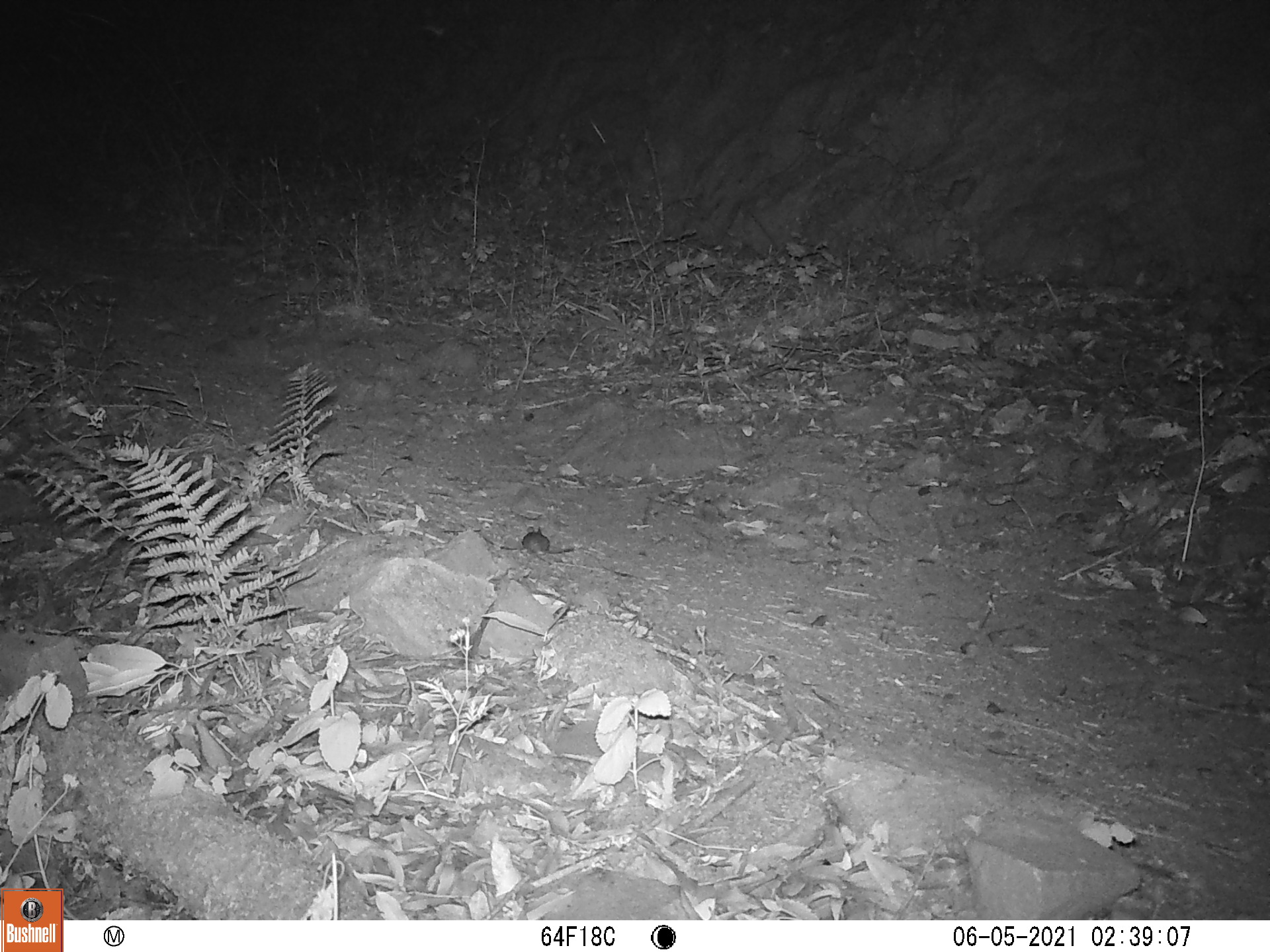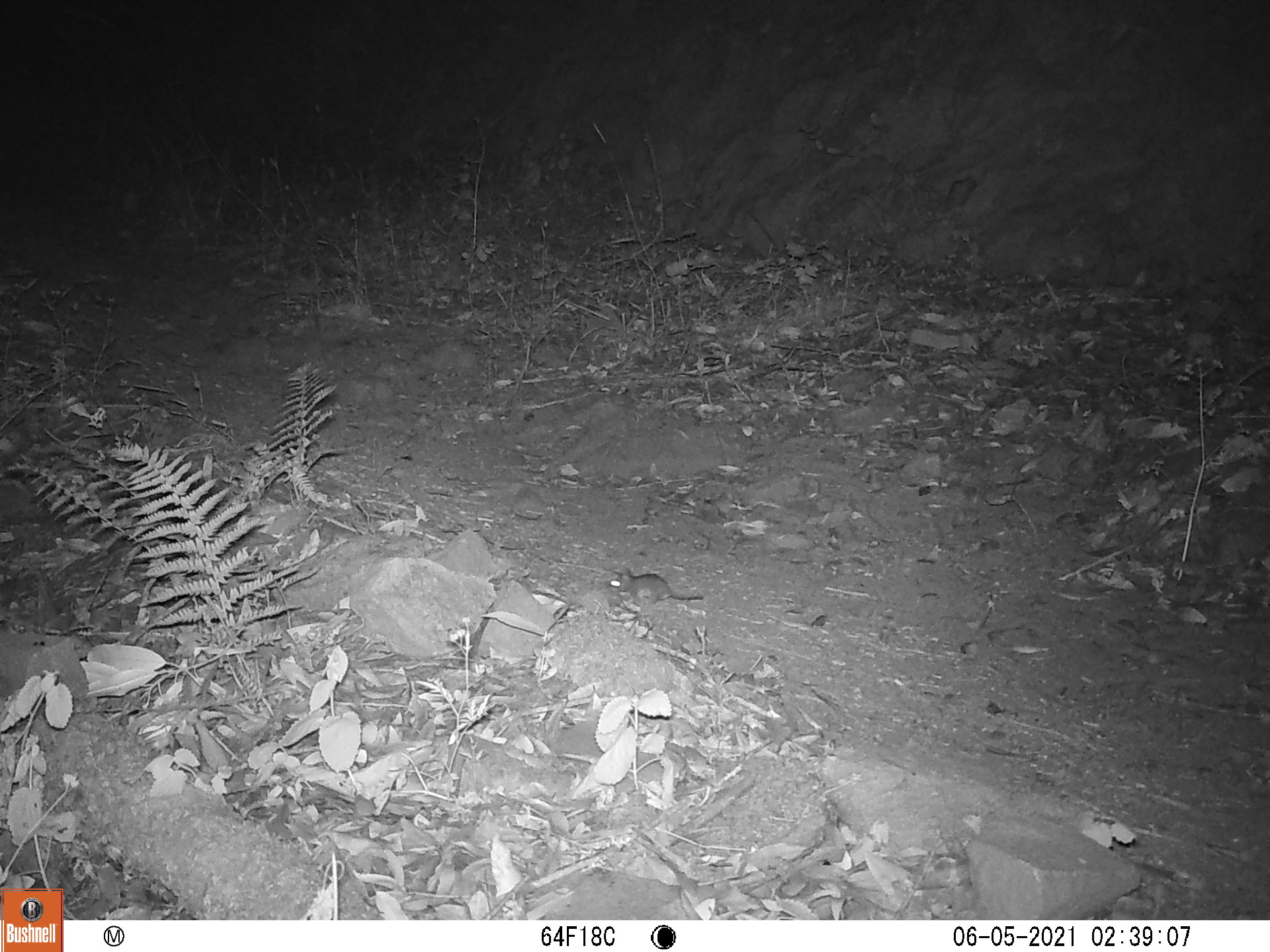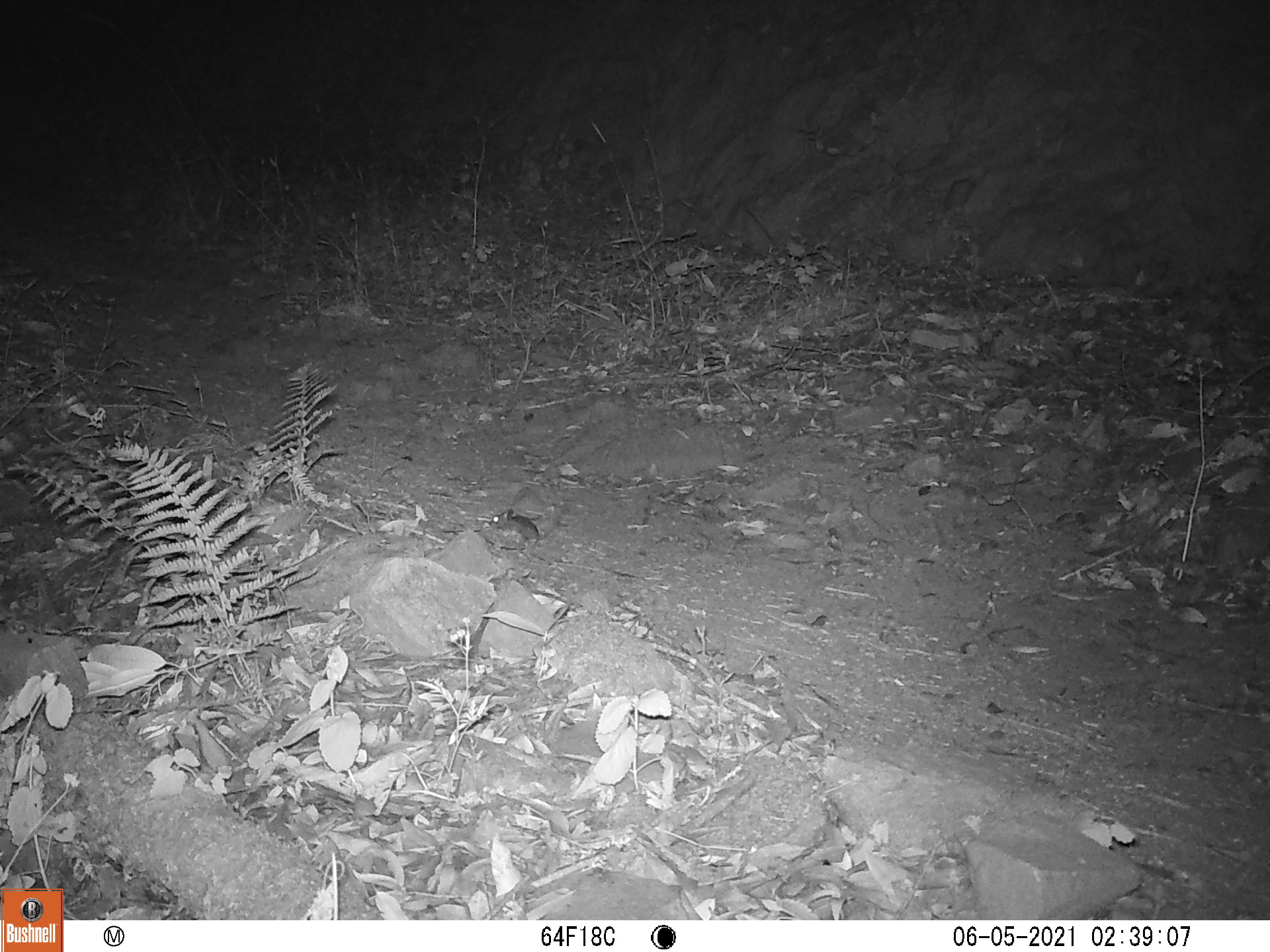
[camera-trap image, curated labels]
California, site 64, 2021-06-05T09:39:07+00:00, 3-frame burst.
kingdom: Animalia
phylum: Chordata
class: Mammalia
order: Rodentia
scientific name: Rodentia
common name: mouse or rat